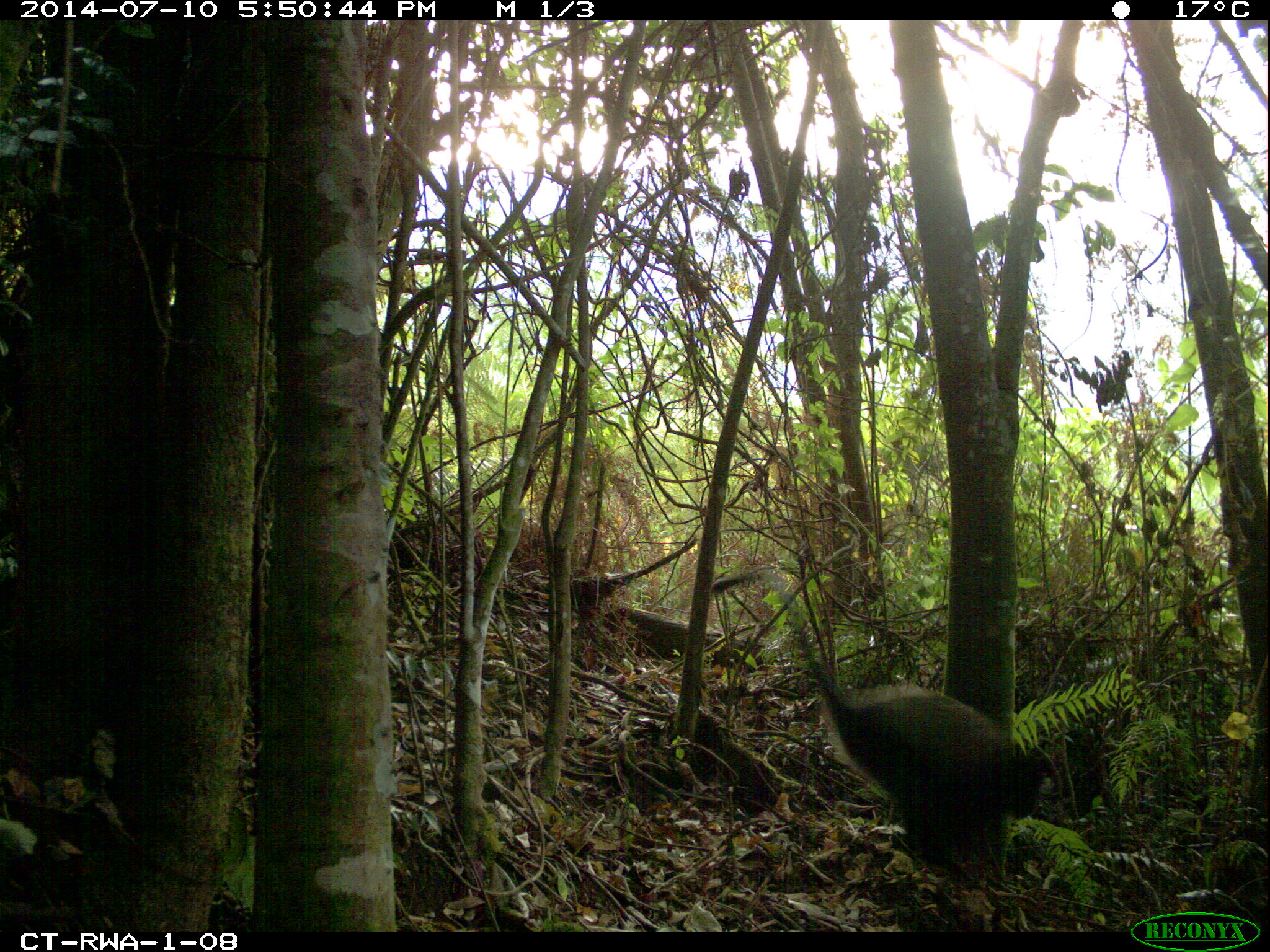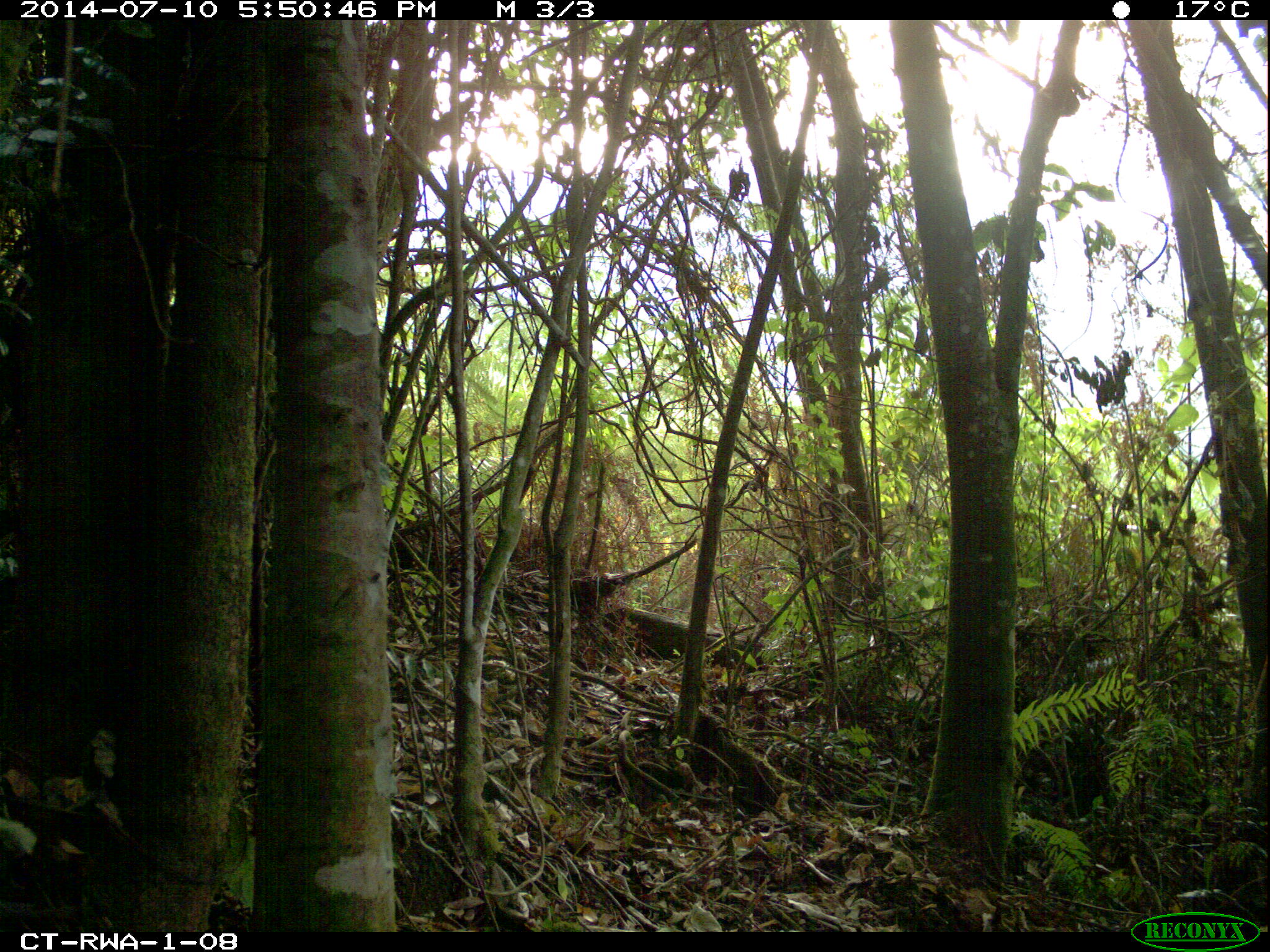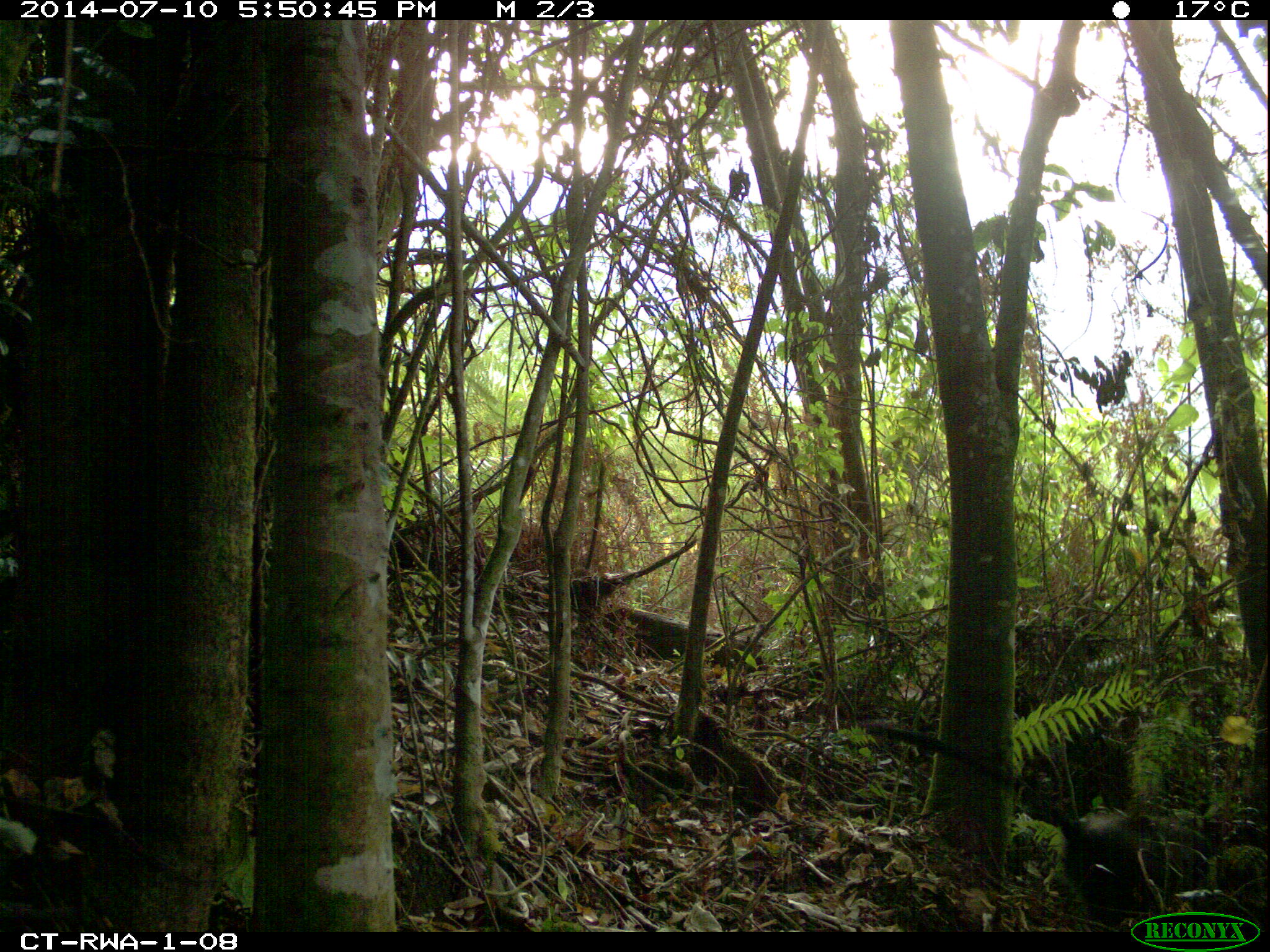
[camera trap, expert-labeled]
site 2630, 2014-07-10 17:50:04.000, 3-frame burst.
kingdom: Animalia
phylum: Chordata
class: Mammalia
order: Primates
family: Cercopithecidae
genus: Cercopithecus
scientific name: Cercopithecus mitis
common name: blue monkey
Cercopithecus mitis (blue monkey), count 1.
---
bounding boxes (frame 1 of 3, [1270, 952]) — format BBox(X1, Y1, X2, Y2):
cercopithecus mitis: BBox(711, 567, 1048, 883)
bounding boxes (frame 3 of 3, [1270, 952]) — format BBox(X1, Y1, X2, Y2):
cercopithecus mitis: BBox(863, 720, 1169, 927)